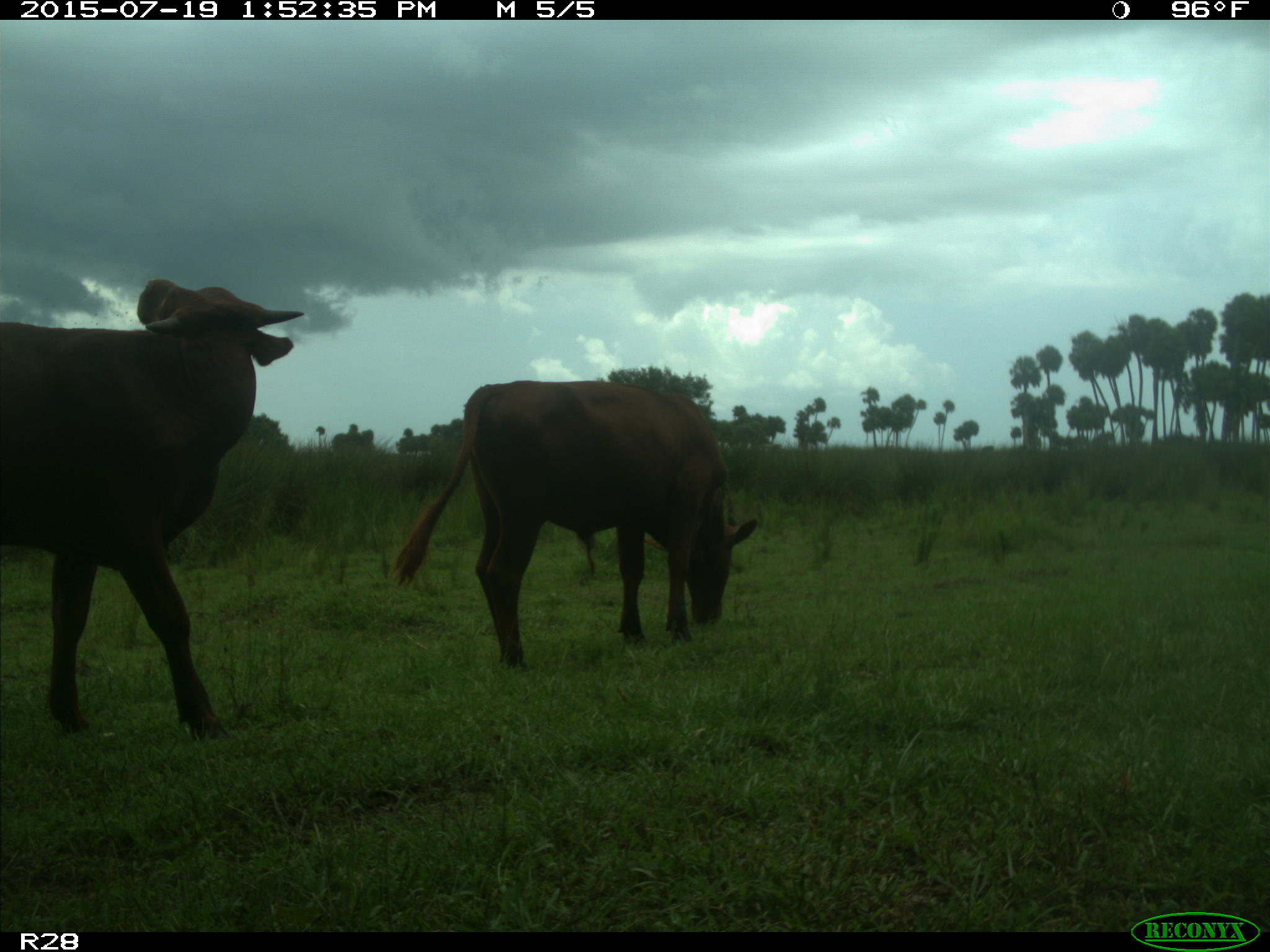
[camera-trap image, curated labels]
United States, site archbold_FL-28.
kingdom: Animalia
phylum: Chordata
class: Mammalia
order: Artiodactyla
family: Bovidae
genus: Bos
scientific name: Bos taurus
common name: domestic cow